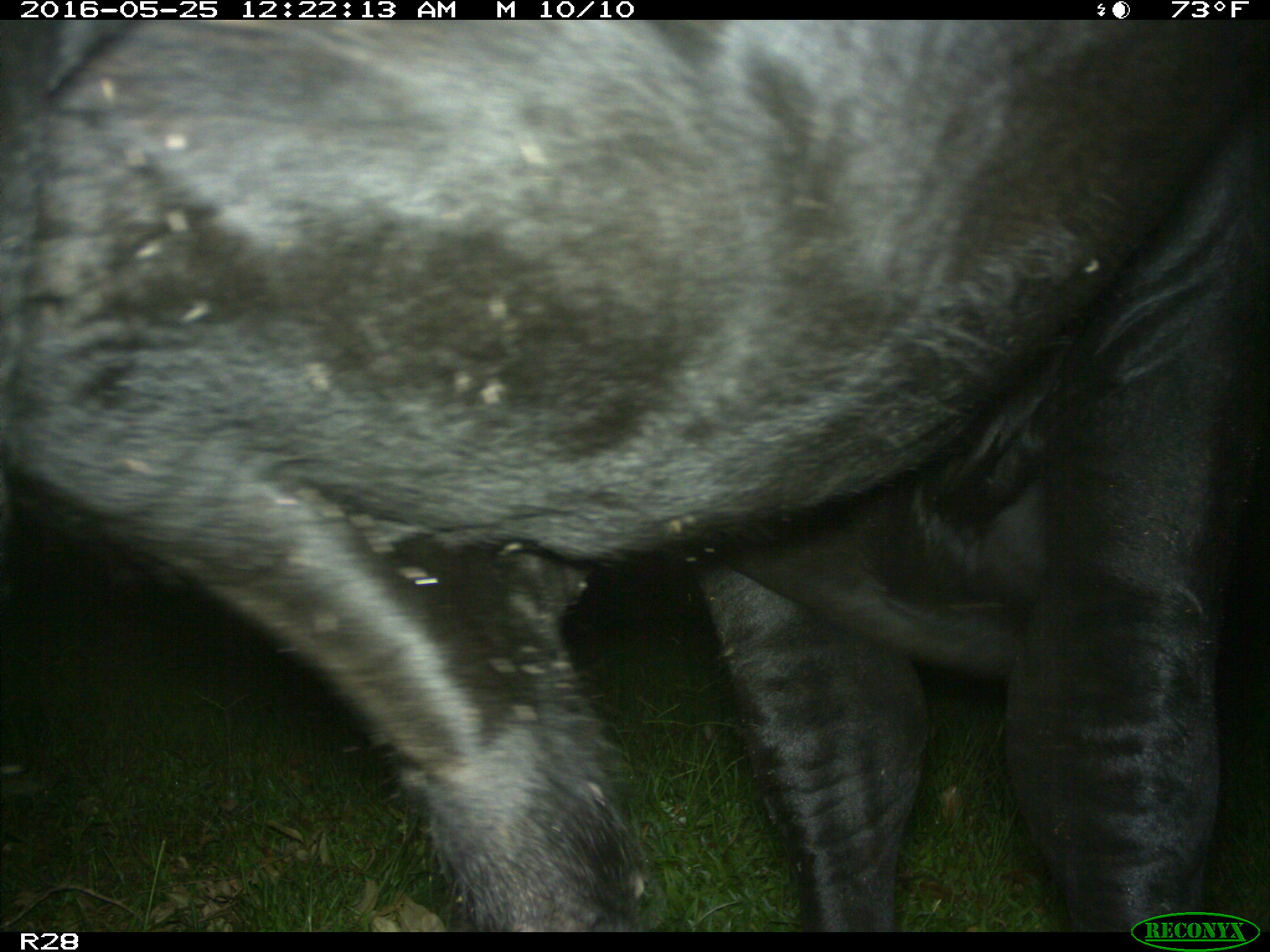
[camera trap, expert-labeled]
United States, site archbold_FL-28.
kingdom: Animalia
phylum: Chordata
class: Mammalia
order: Artiodactyla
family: Bovidae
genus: Bos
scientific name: Bos taurus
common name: domestic cow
Bos taurus (domestic cow).